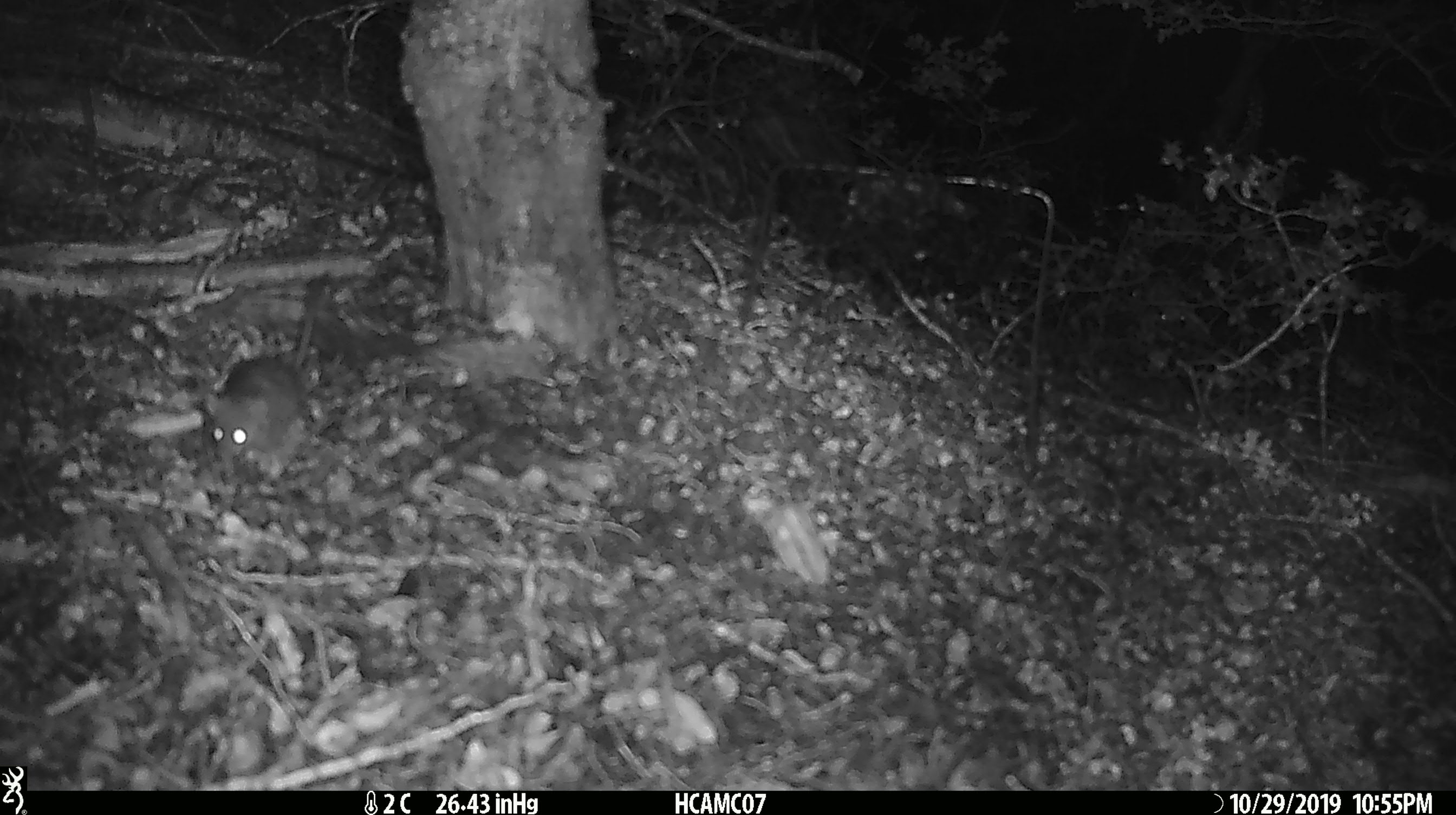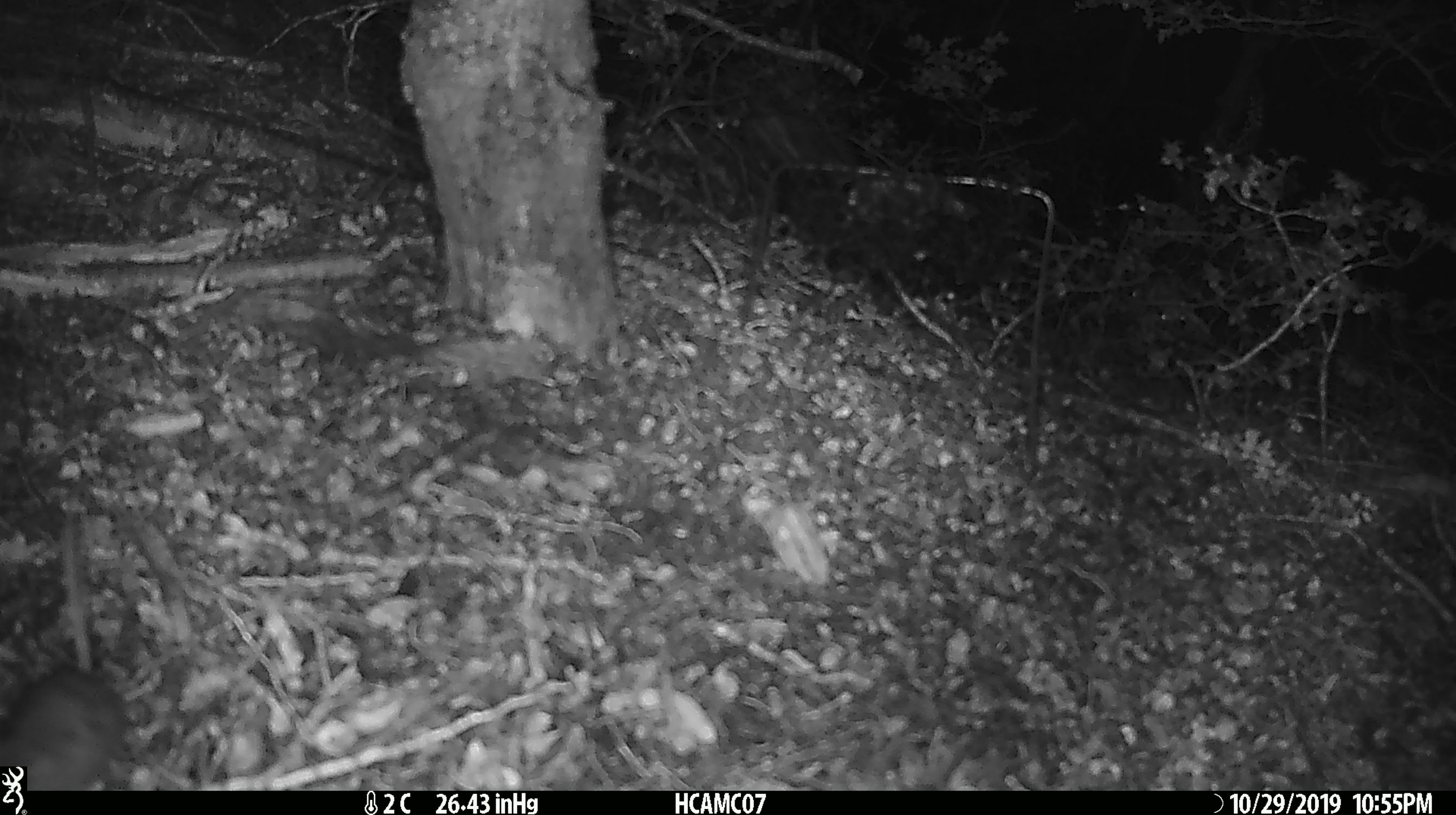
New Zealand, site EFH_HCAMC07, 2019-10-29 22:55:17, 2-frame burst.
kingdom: Animalia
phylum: Chordata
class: Mammalia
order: Rodentia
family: Muridae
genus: Mus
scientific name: Mus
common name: mouse